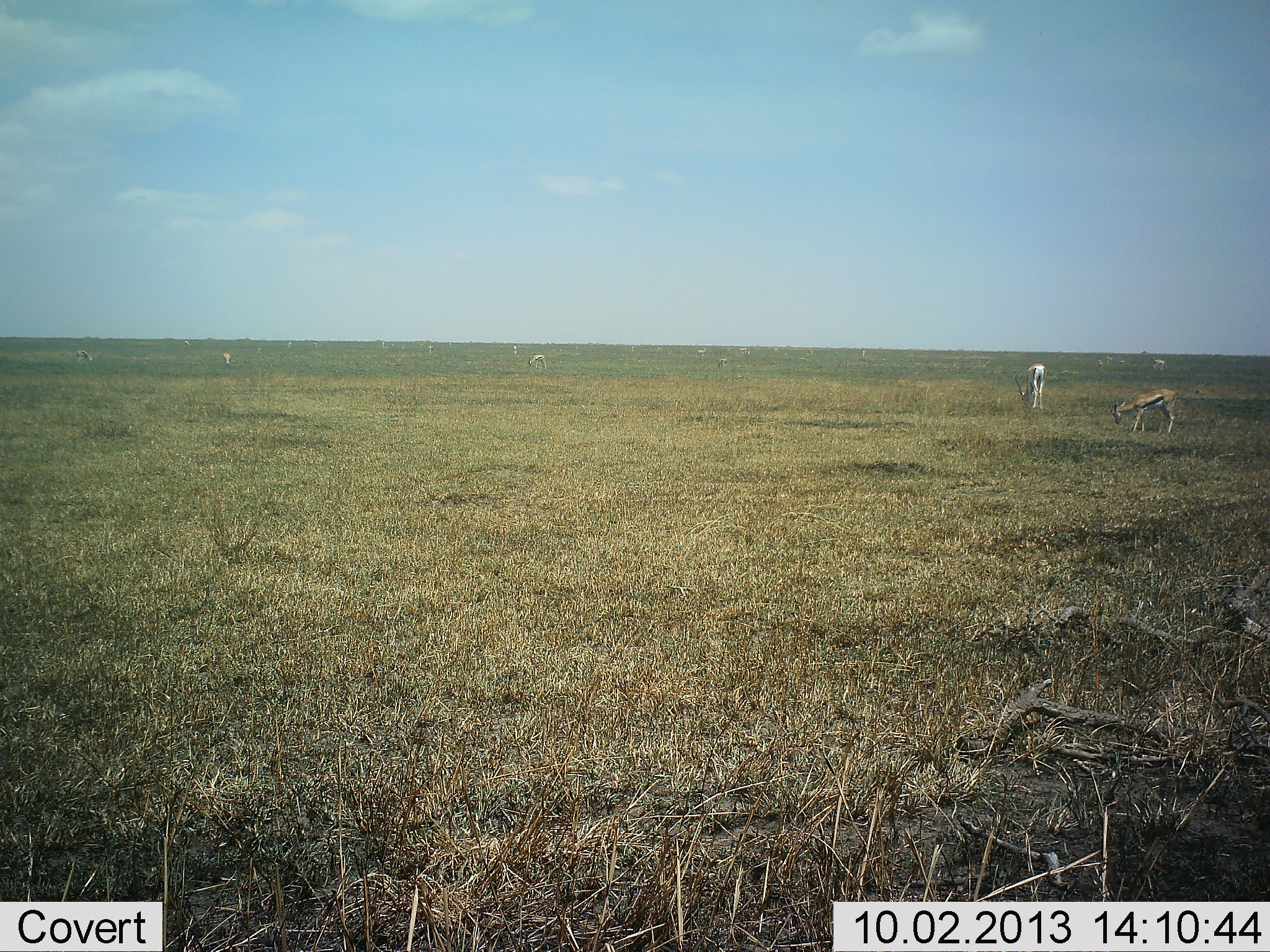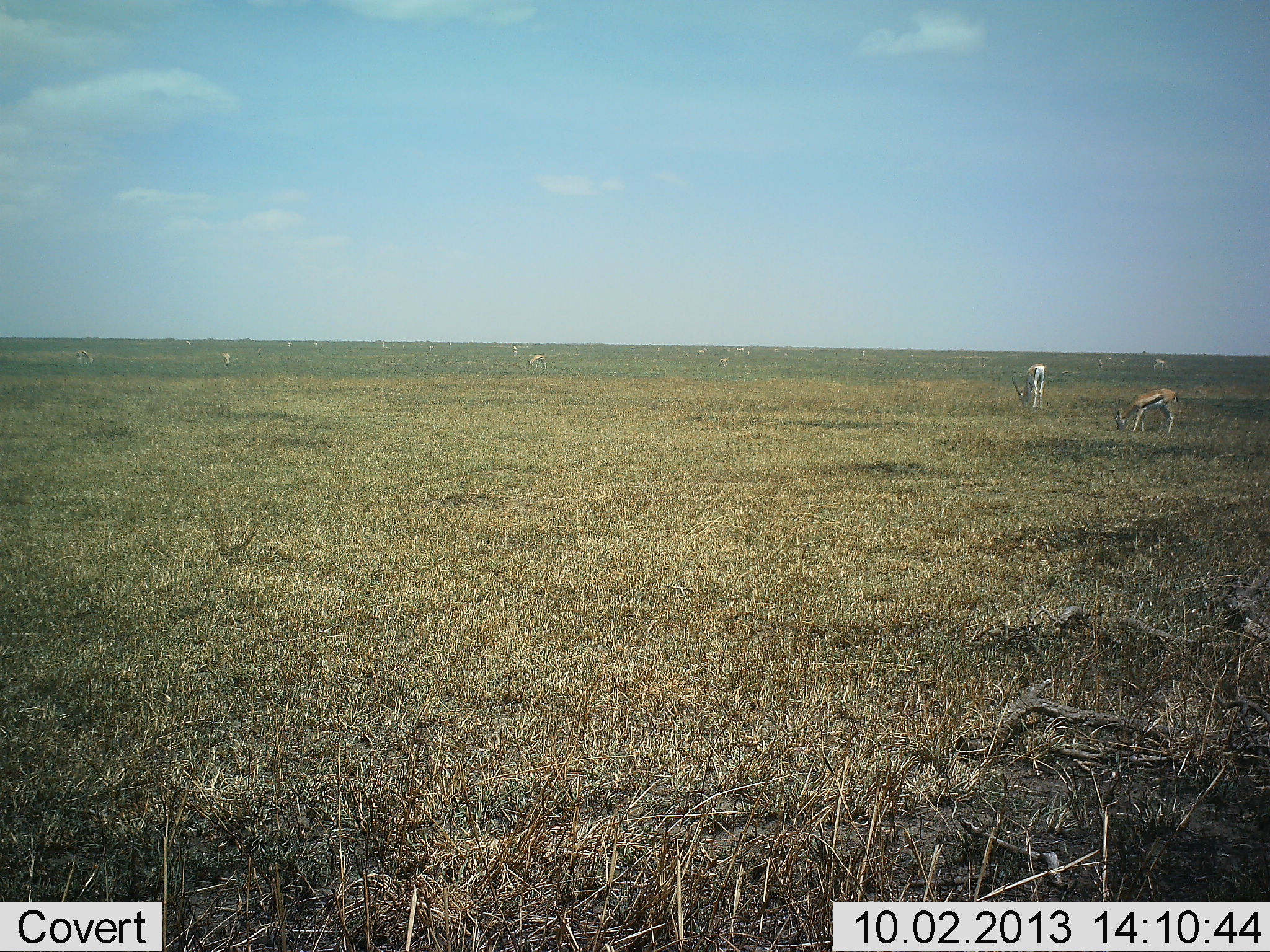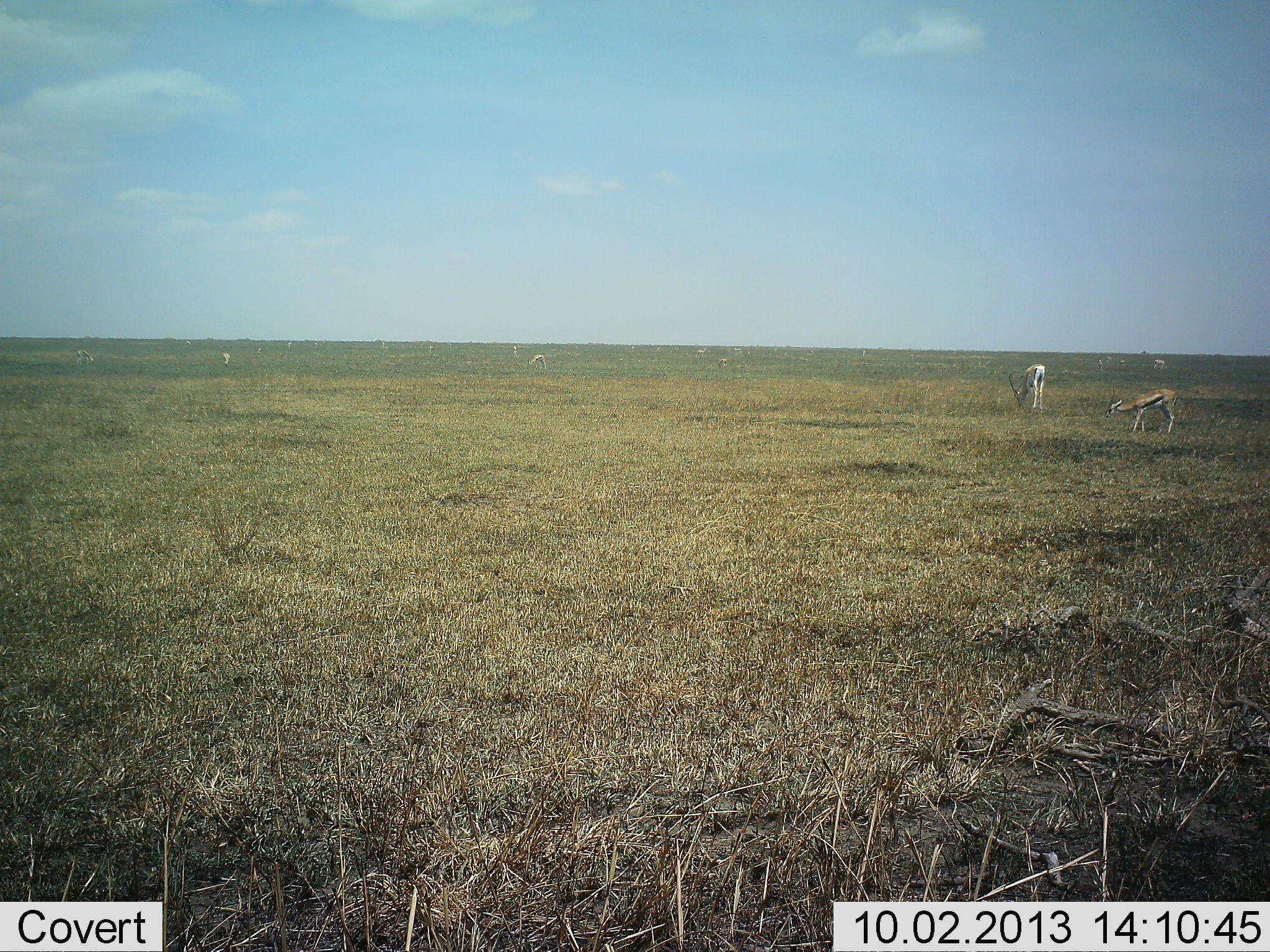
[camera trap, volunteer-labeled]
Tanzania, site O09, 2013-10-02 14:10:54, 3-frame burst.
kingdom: Animalia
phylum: Chordata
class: Mammalia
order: Artiodactyla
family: Bovidae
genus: Eudorcas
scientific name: Eudorcas thomsonii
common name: thomson's gazelle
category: gazellethomsons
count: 10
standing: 21%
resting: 0%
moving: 11%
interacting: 0%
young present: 7%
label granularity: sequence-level